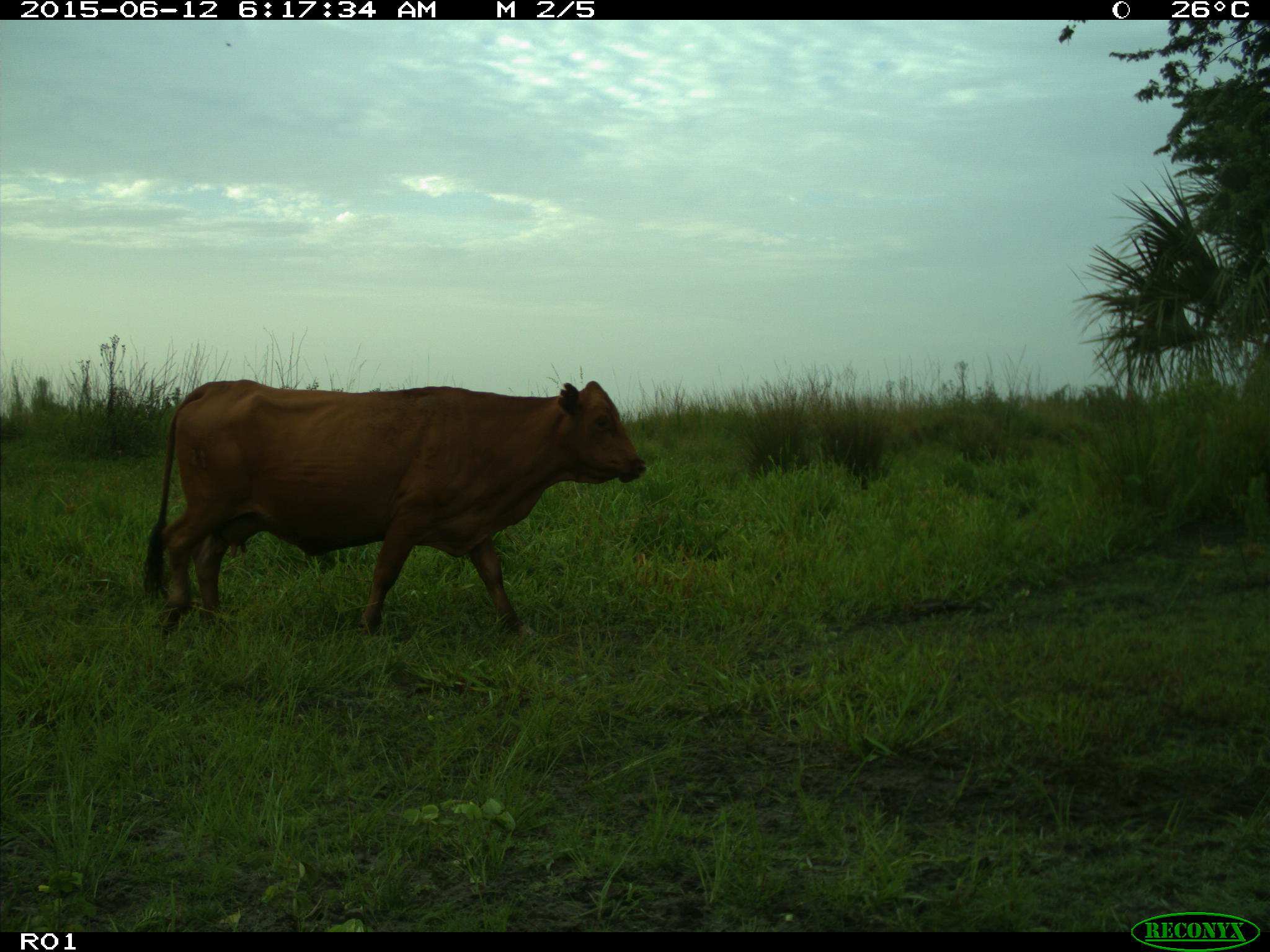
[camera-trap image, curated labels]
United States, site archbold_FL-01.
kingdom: Animalia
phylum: Chordata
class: Mammalia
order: Artiodactyla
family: Bovidae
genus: Bos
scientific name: Bos taurus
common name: domestic cow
Bos taurus (domestic cow).